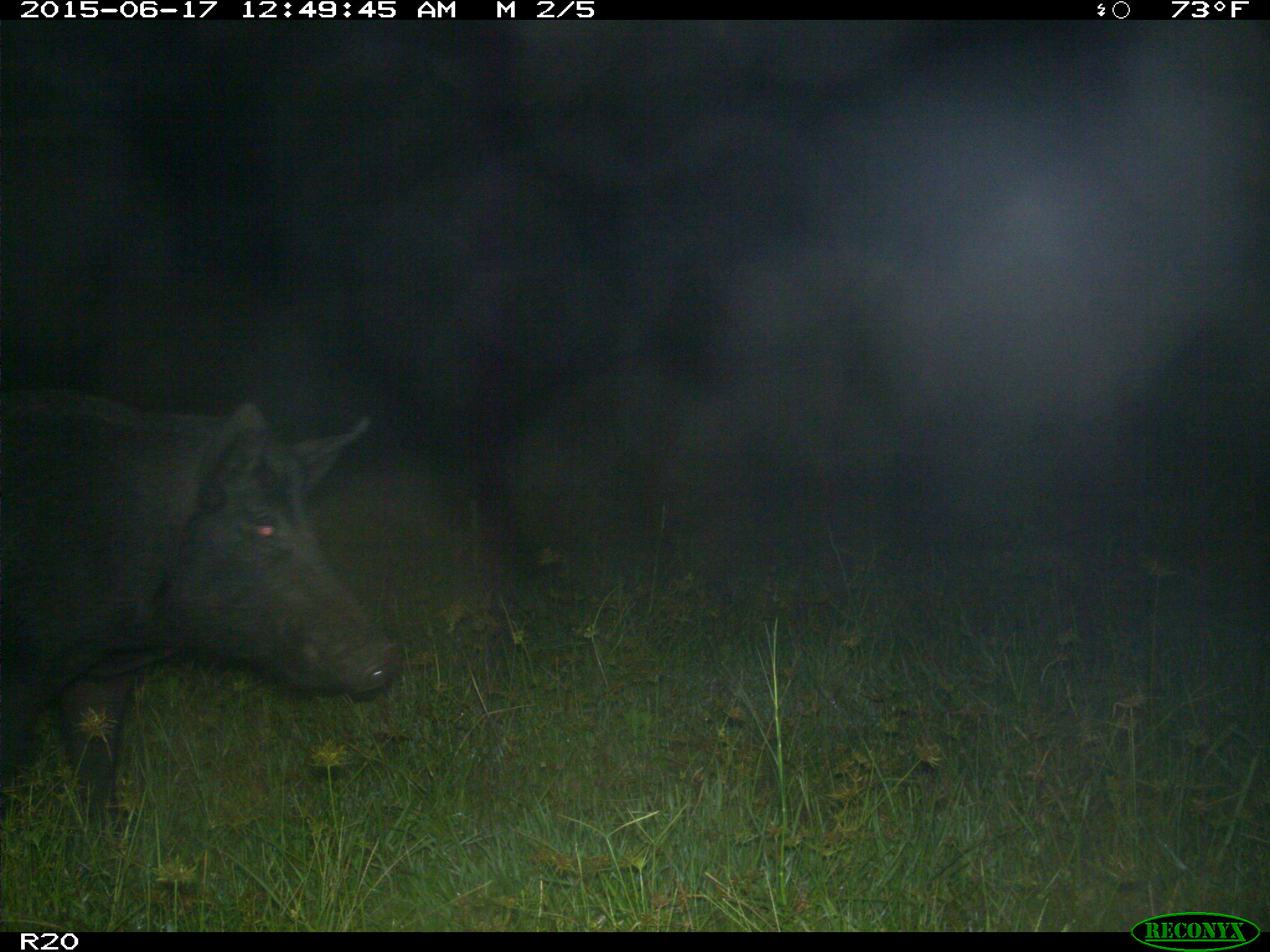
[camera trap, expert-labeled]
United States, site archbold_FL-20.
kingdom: Animalia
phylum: Chordata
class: Mammalia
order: Artiodactyla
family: Suidae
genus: Sus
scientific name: Sus scrofa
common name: wild boar